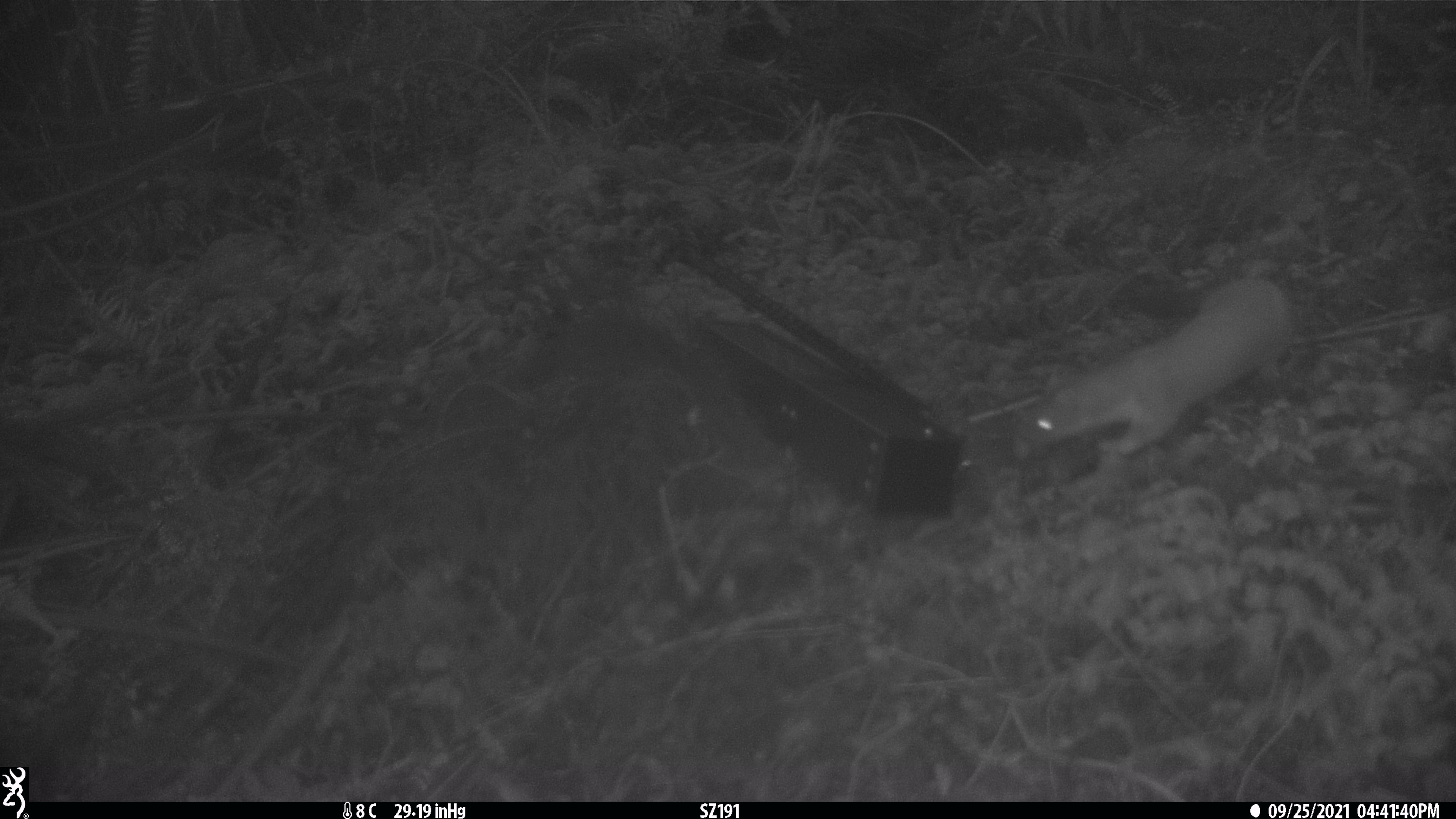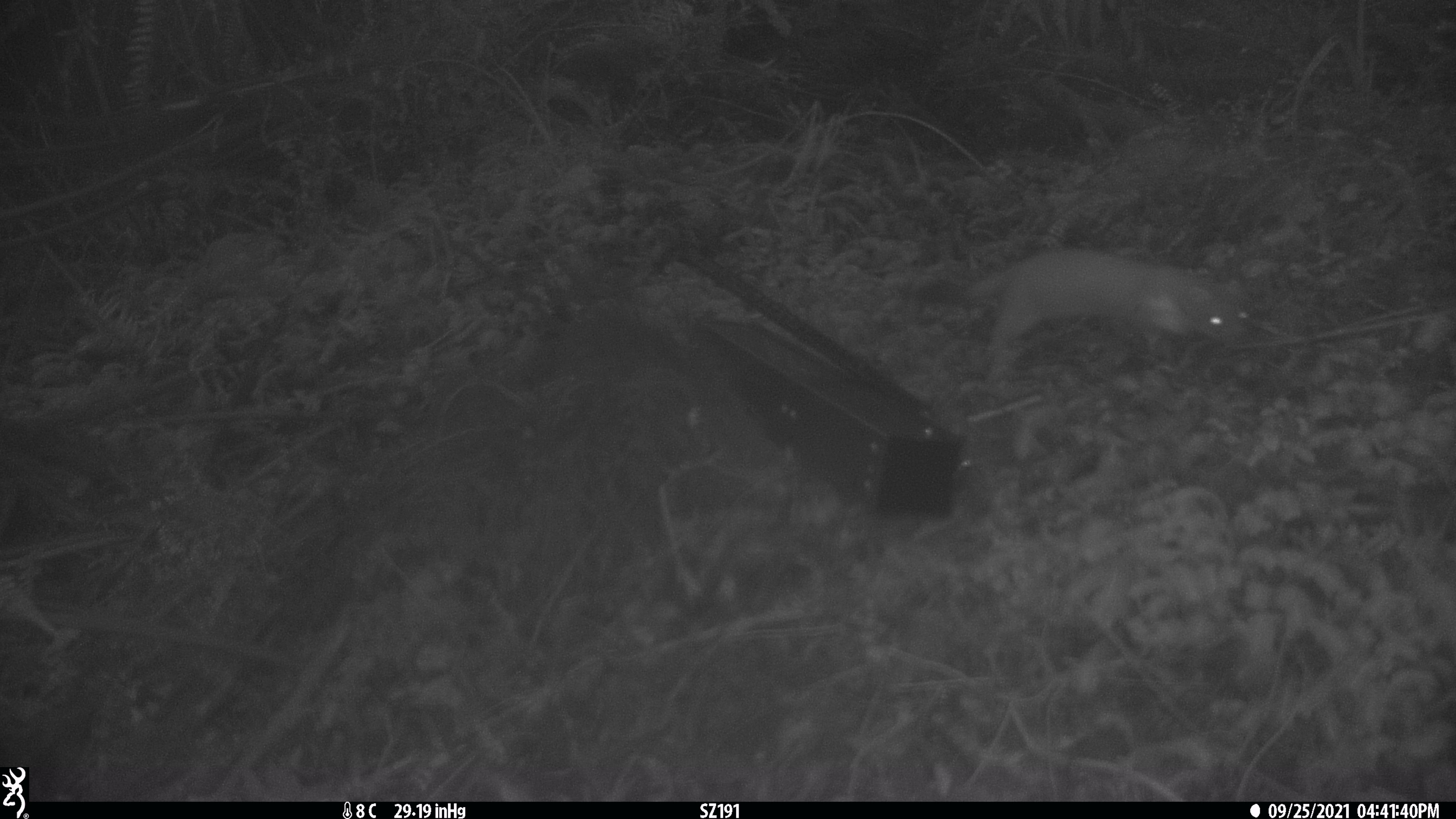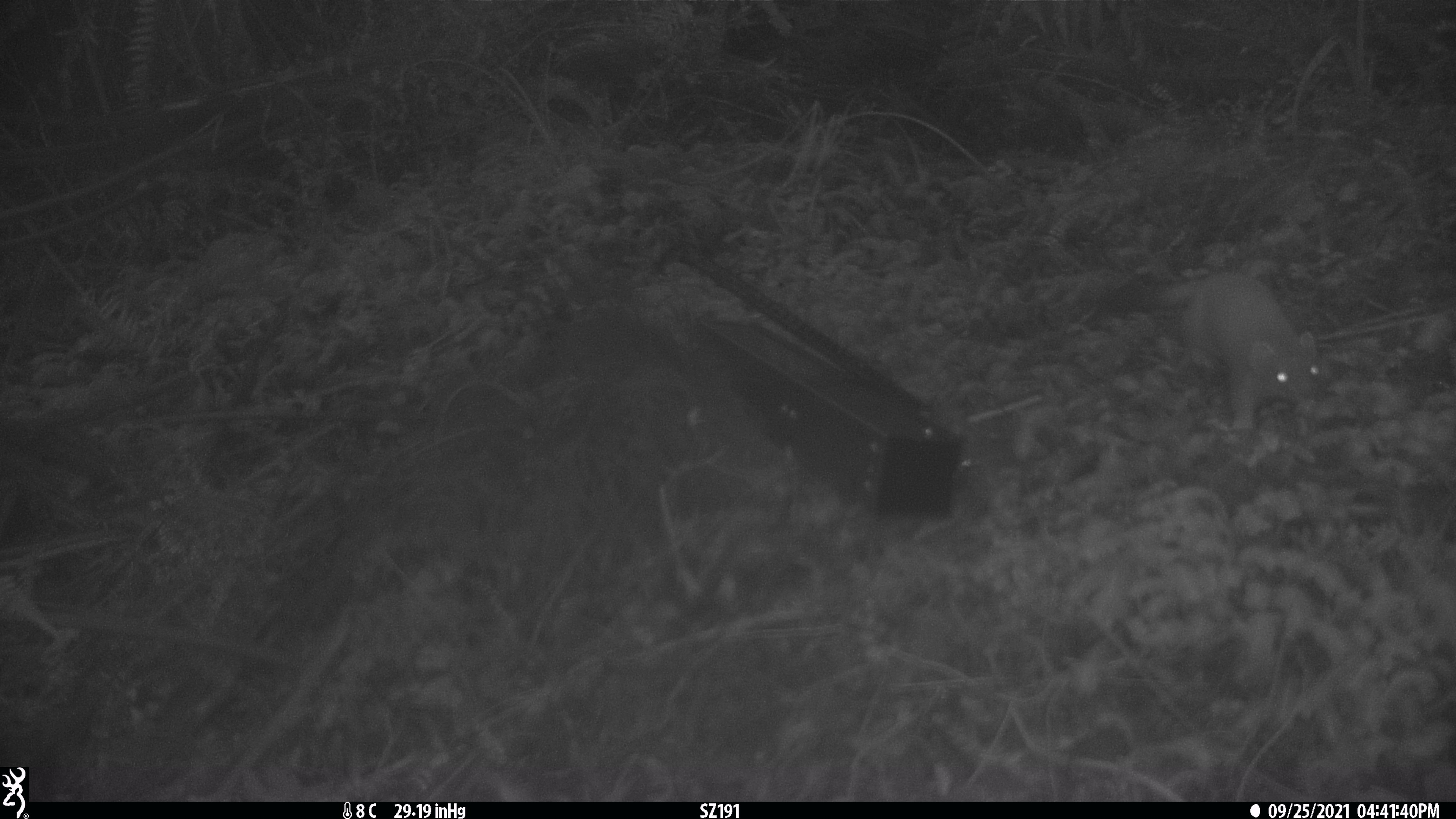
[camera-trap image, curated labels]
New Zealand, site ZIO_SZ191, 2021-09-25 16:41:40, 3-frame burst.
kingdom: Animalia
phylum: Chordata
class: Mammalia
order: Carnivora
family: Mustelidae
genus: Mustela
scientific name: Mustela erminea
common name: stoat